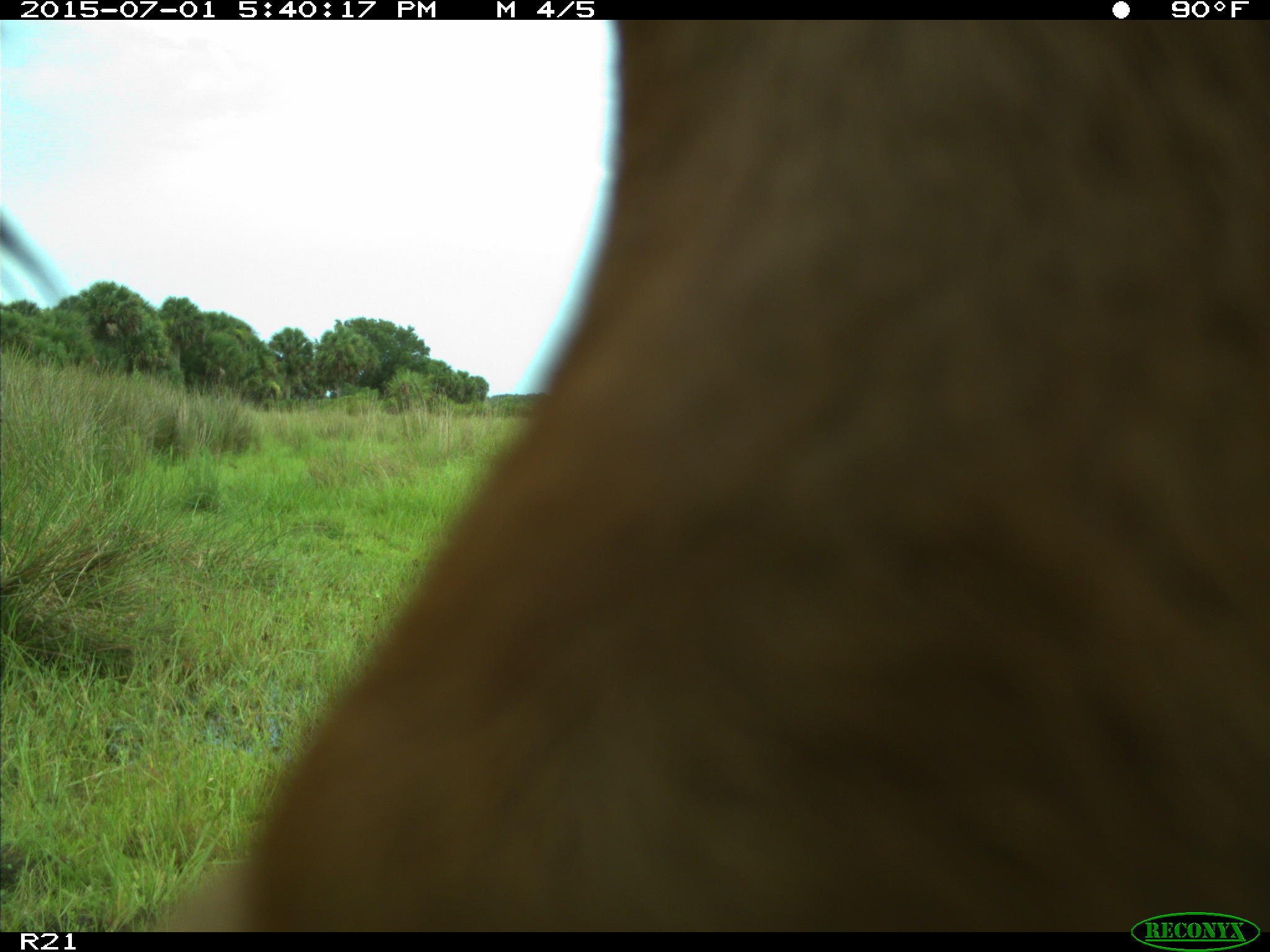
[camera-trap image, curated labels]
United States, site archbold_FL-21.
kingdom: Animalia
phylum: Chordata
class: Mammalia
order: Artiodactyla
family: Bovidae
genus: Bos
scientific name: Bos taurus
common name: domestic cow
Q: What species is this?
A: Bos taurus (domestic cow).